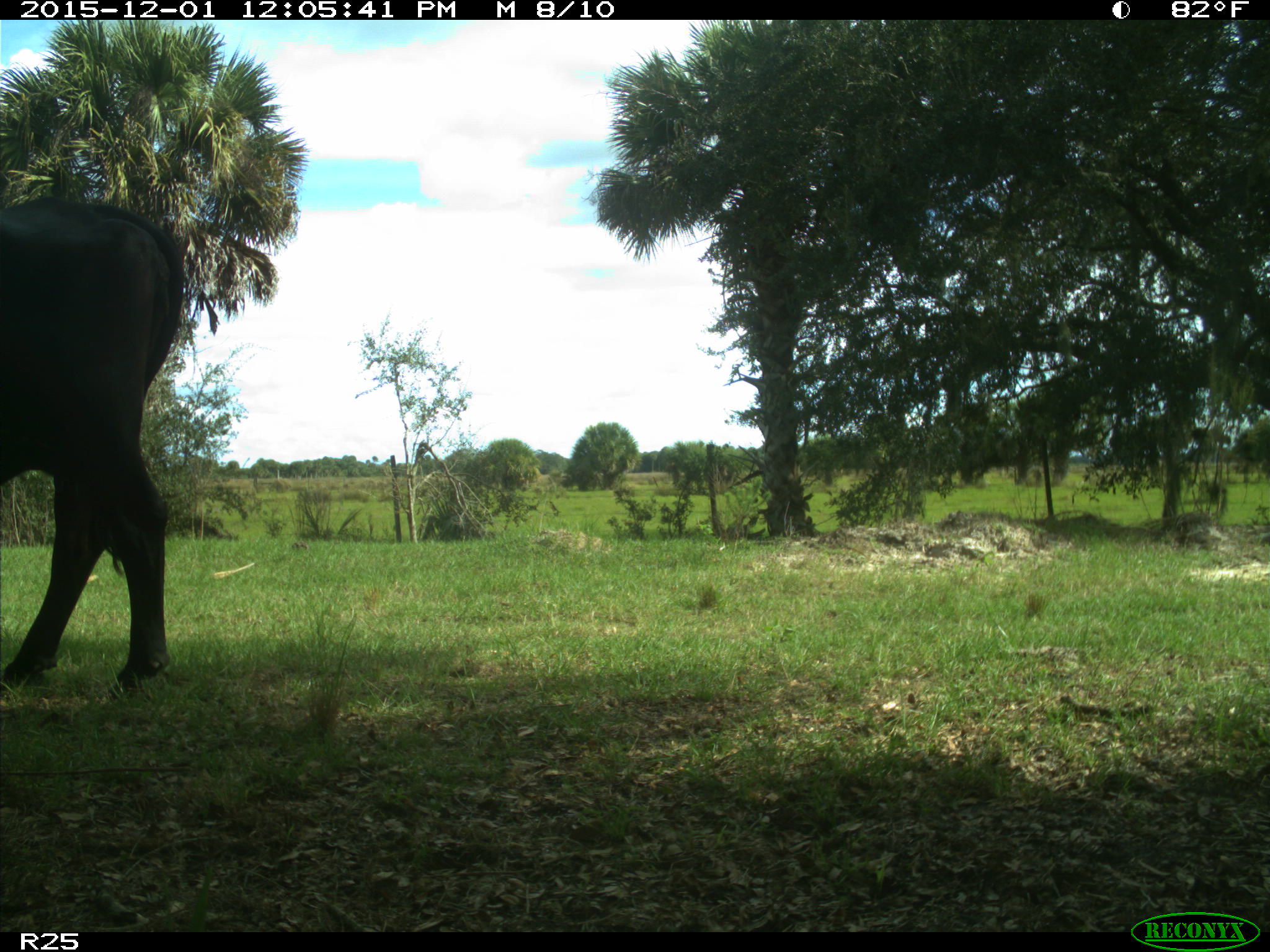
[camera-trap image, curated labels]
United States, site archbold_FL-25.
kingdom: Animalia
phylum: Chordata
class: Mammalia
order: Artiodactyla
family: Bovidae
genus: Bos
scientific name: Bos taurus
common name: domestic cow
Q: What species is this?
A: Bos taurus (domestic cow).